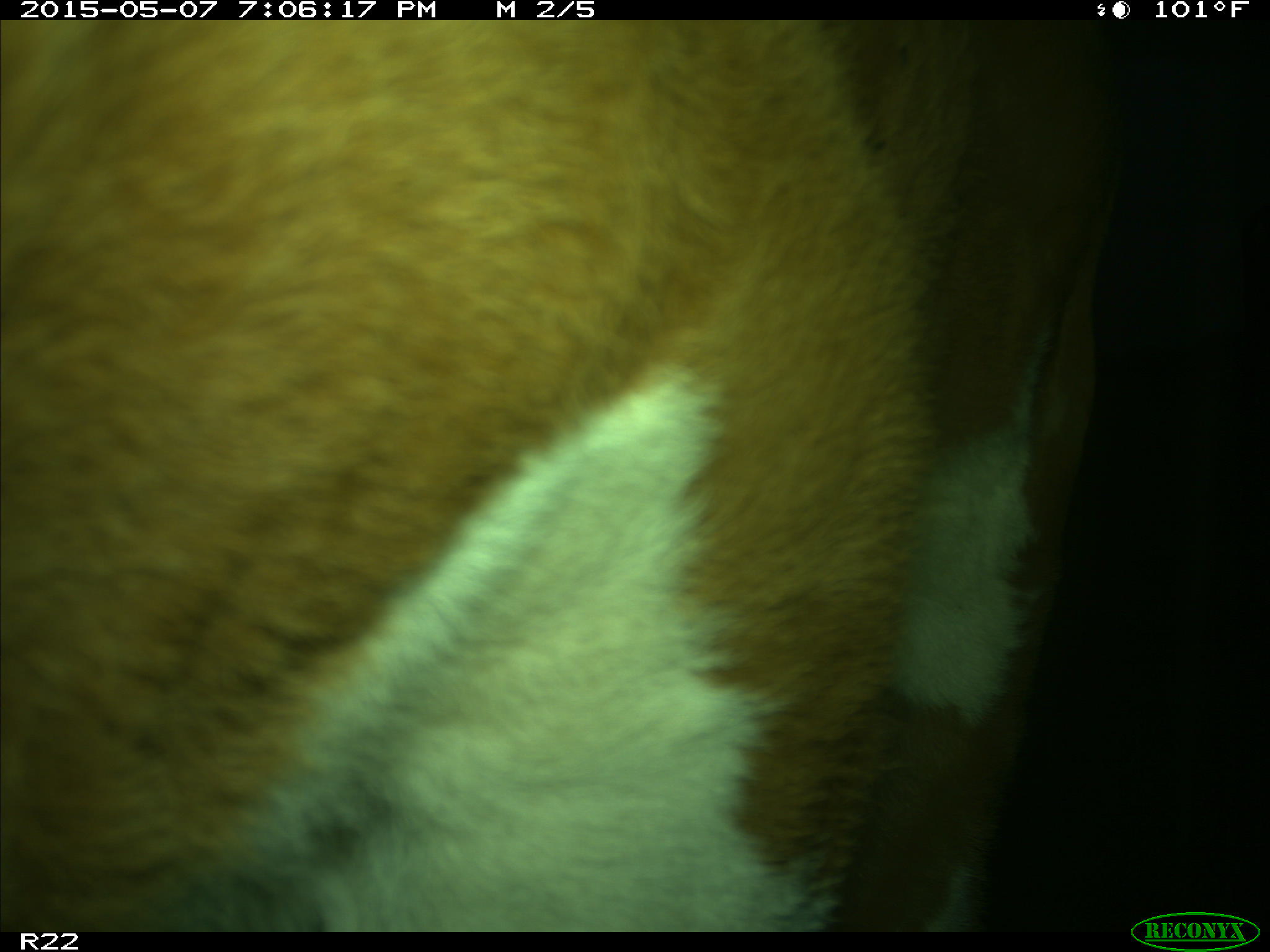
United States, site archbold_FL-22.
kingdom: Animalia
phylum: Chordata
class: Mammalia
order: Artiodactyla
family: Bovidae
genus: Bos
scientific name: Bos taurus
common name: domestic cow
Bos taurus (domestic cow).